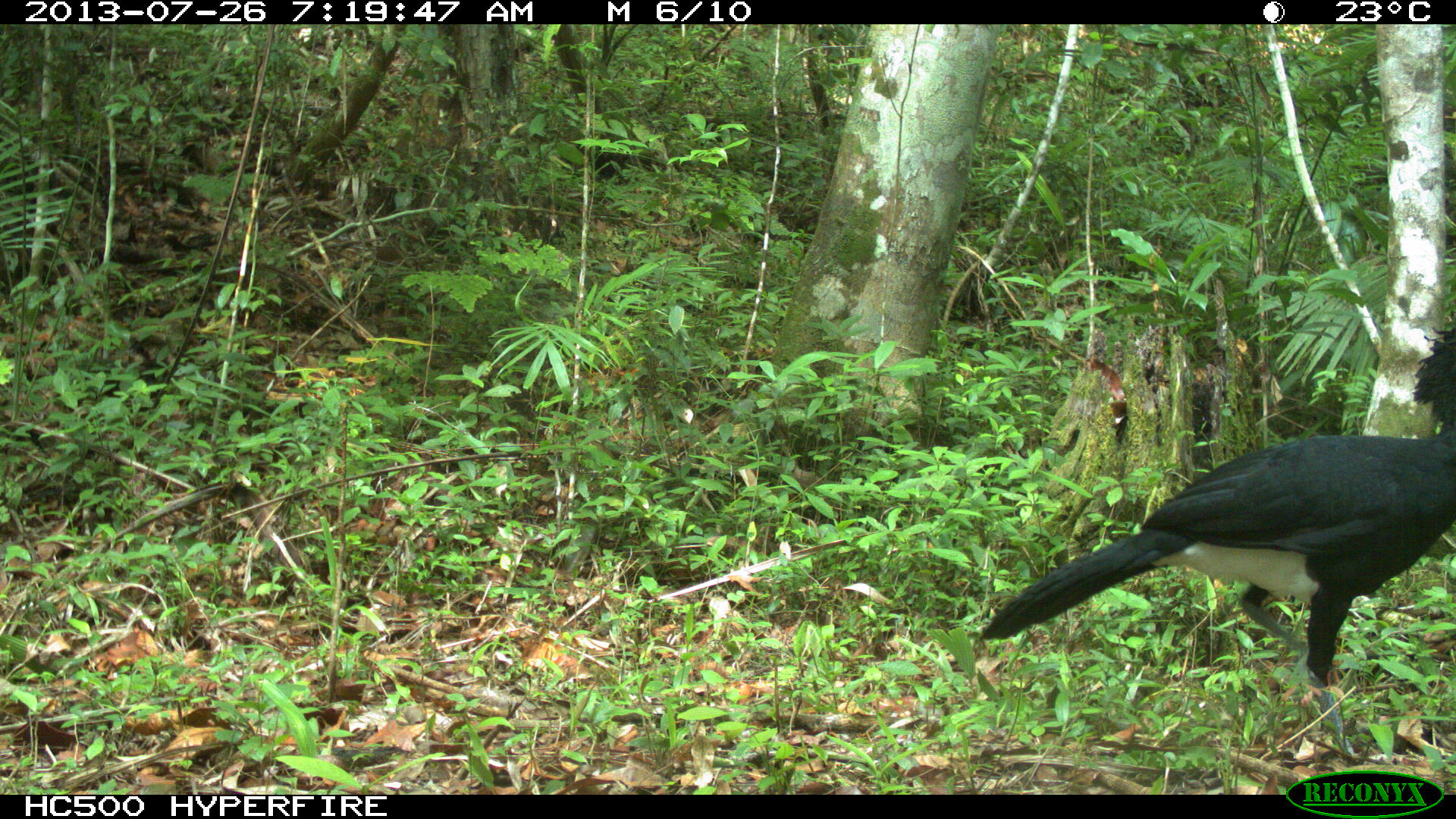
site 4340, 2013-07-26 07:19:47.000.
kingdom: Animalia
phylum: Chordata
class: Aves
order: Galliformes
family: Cracidae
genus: Crax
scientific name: Crax rubra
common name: great curassow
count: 1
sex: male